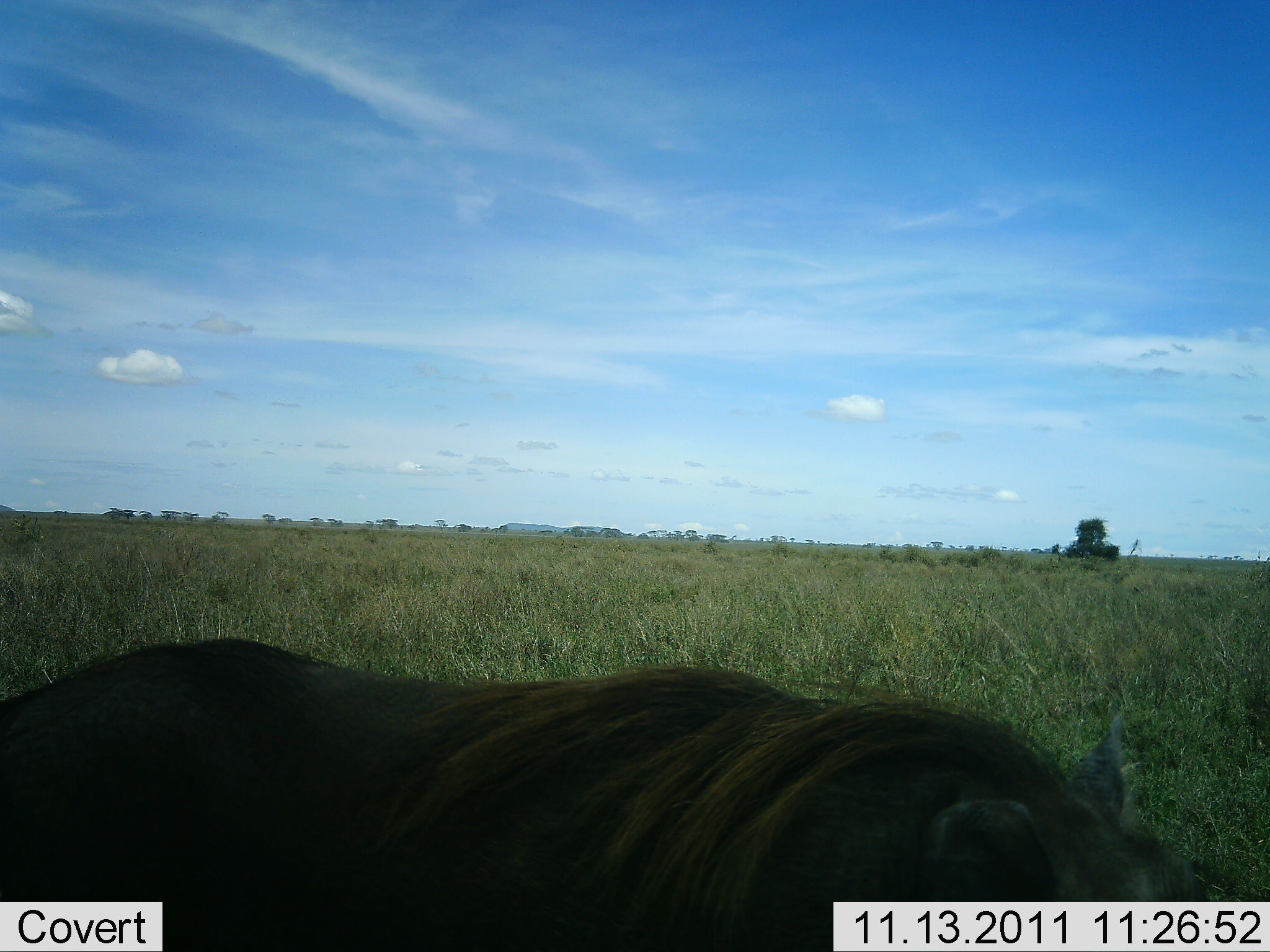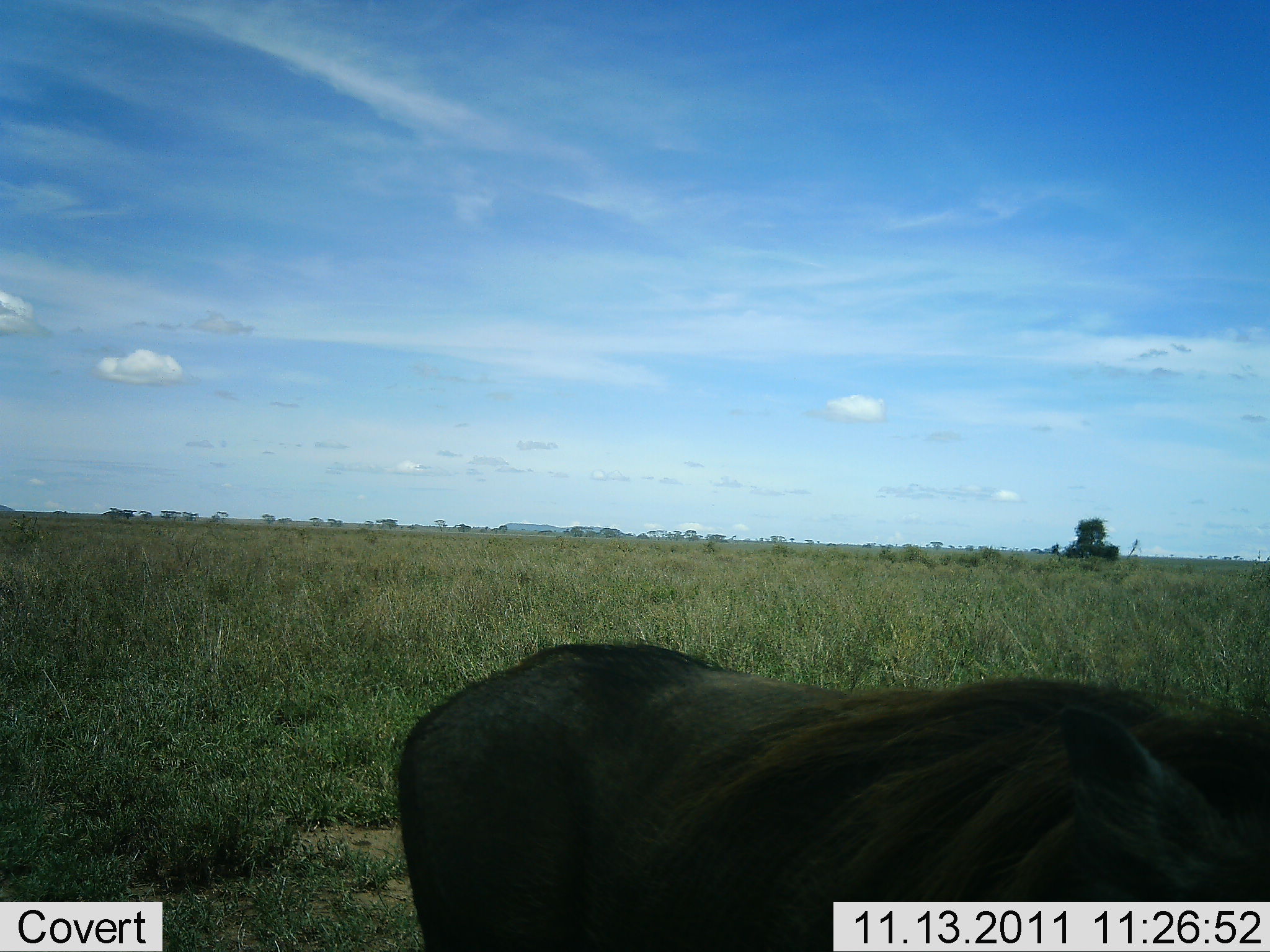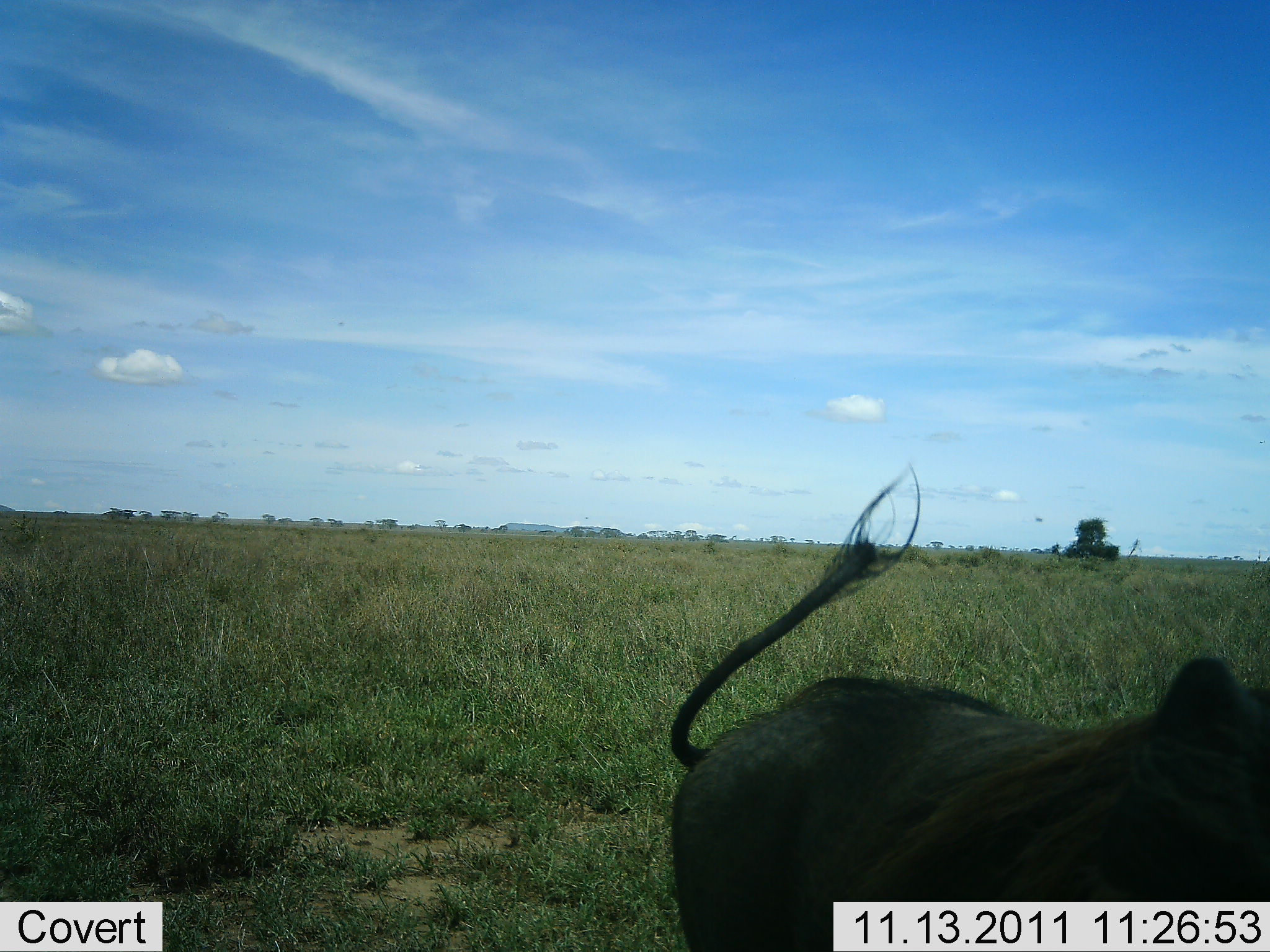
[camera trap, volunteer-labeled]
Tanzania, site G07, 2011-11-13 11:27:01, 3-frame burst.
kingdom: Animalia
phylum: Chordata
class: Mammalia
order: Artiodactyla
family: Suidae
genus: Phacochoerus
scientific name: Phacochoerus africanus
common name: warthog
Warthog (Phacochoerus africanus), count 1. Behavior (volunteer vote fractions): standing 40%, resting 0%, moving 50%, interacting 0%. Young present (vote fraction): 0%. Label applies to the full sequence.